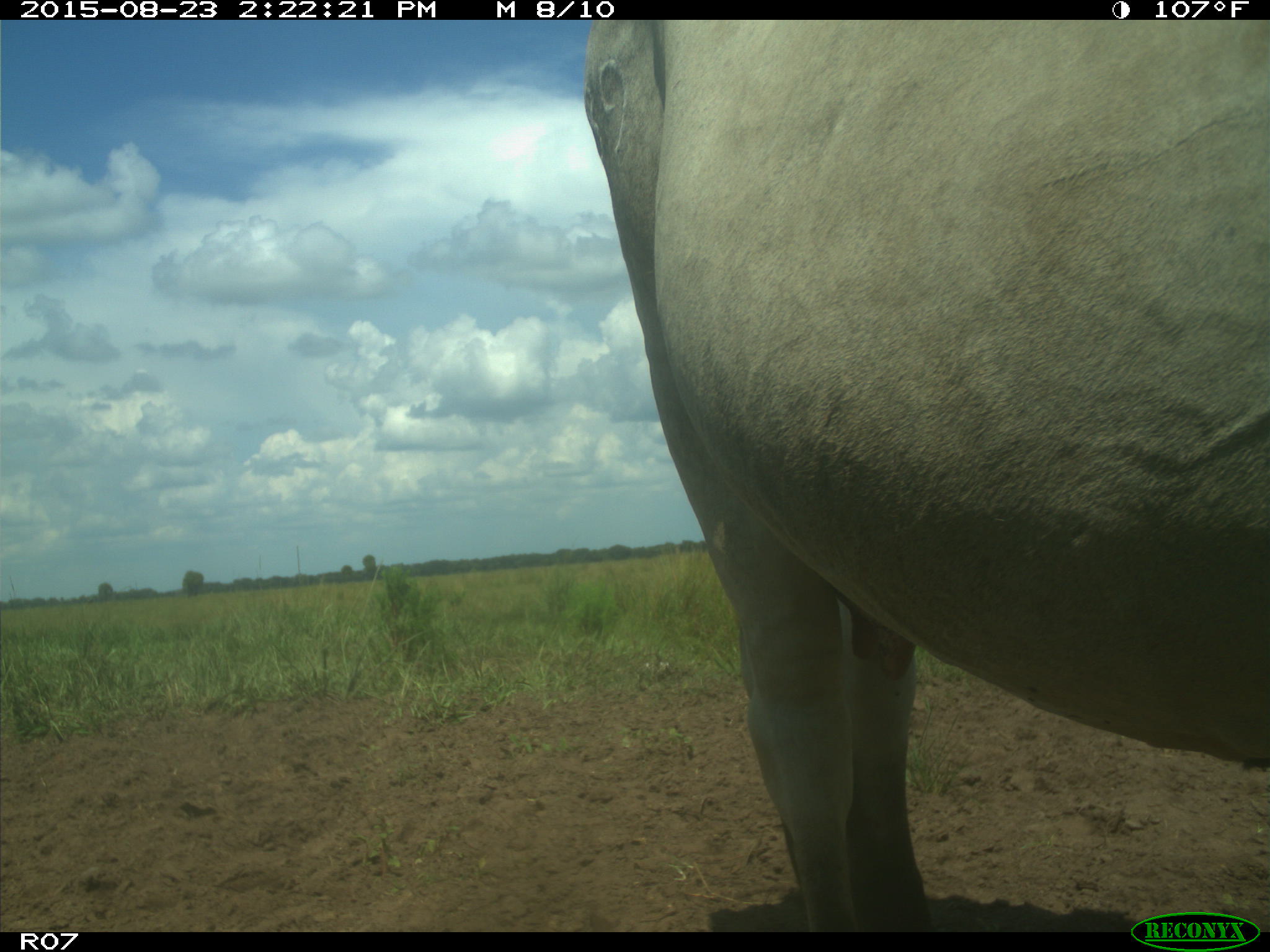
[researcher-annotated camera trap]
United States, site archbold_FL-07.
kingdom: Animalia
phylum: Chordata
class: Mammalia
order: Artiodactyla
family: Bovidae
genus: Bos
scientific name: Bos taurus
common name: domestic cow